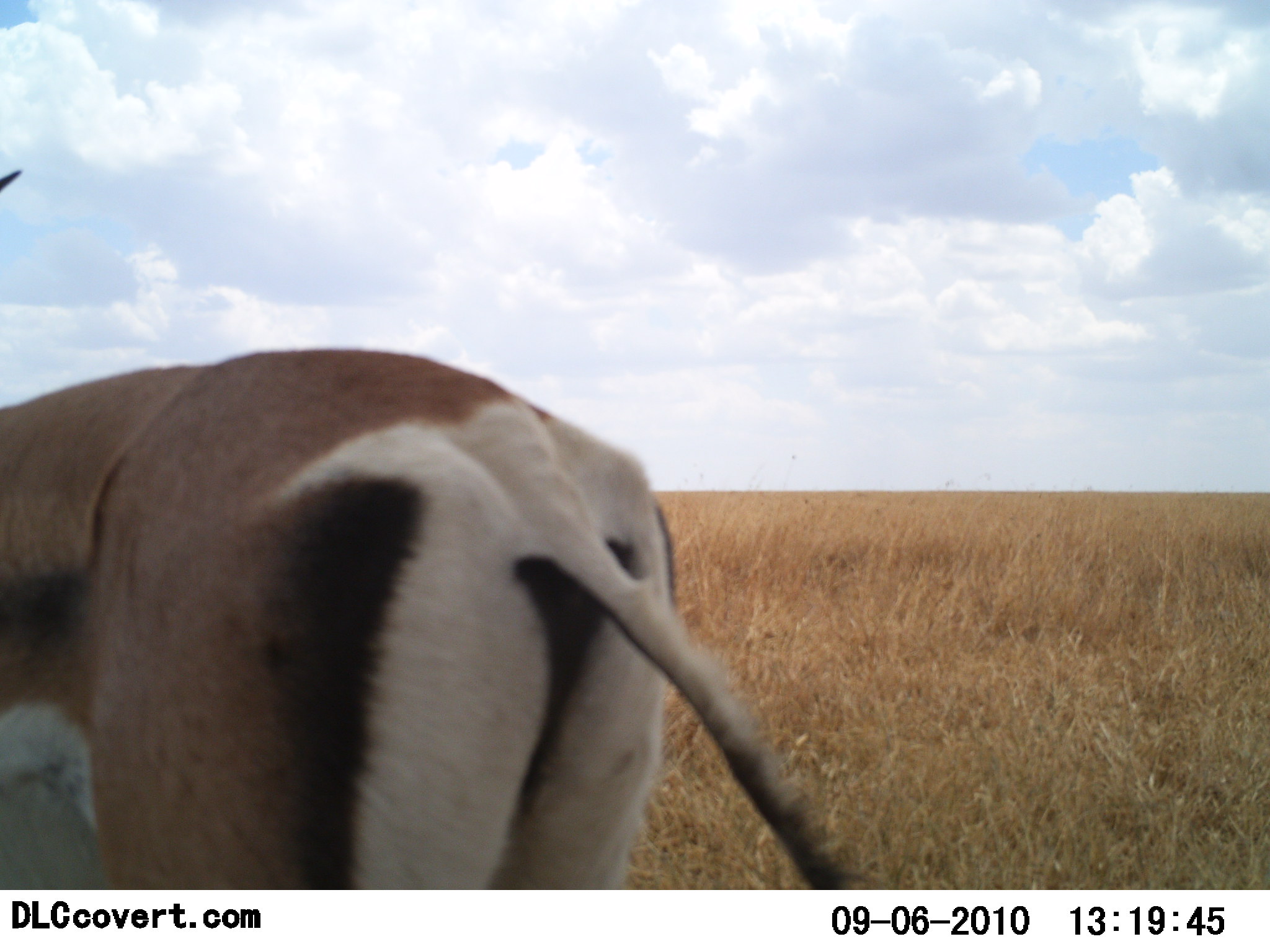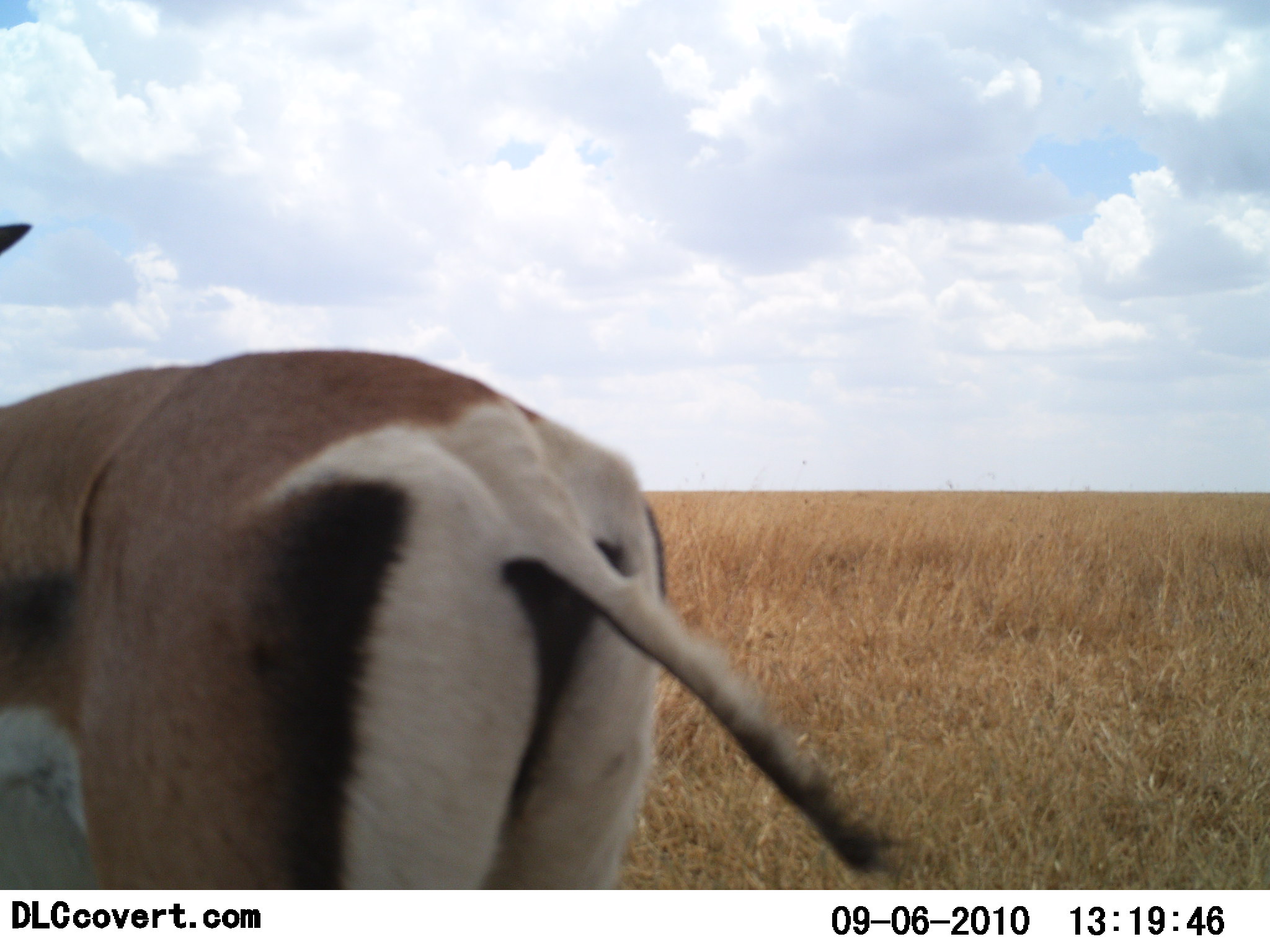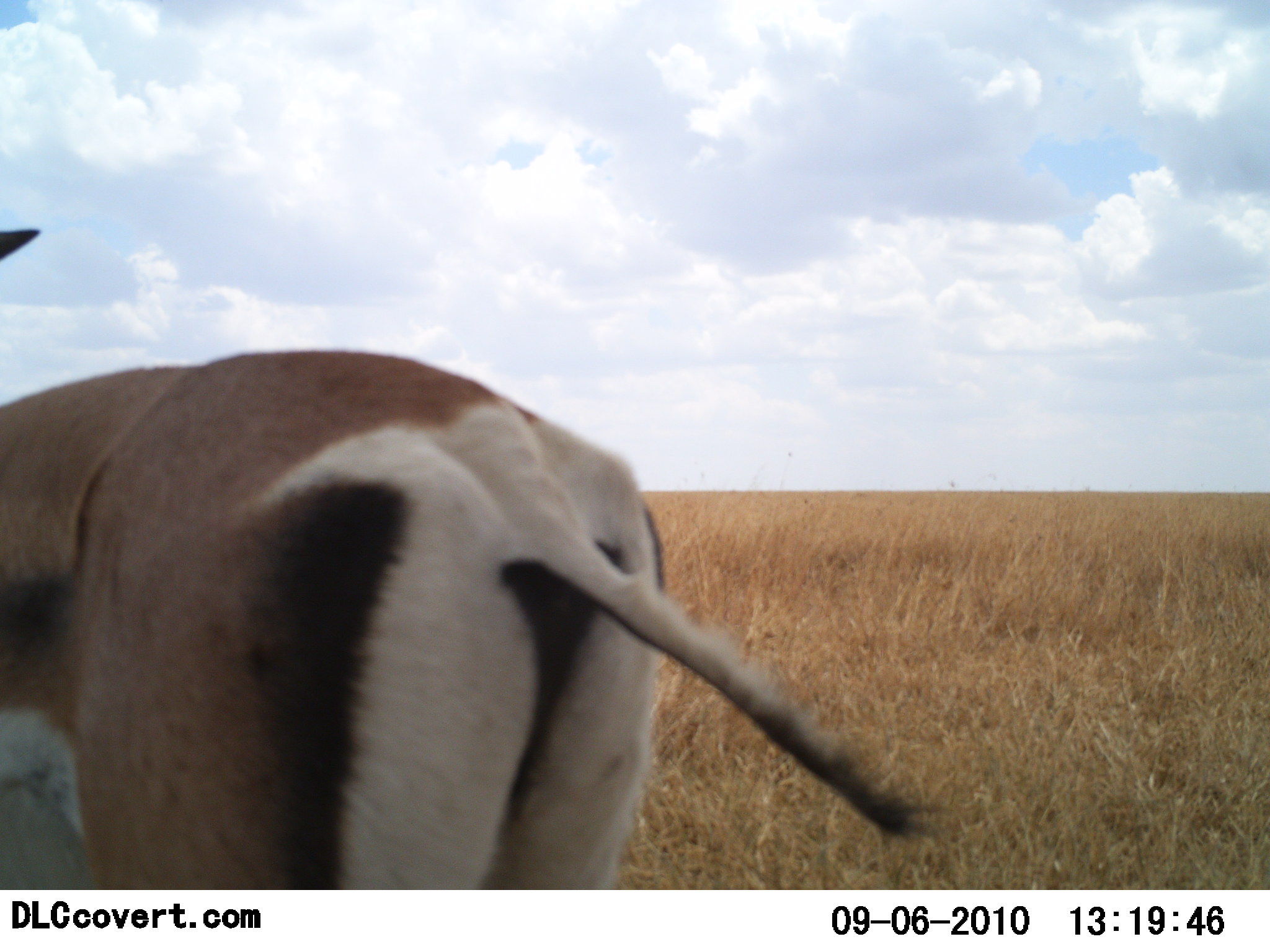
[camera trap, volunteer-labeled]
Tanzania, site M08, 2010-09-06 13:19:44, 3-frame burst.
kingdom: Animalia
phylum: Chordata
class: Mammalia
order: Artiodactyla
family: Bovidae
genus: Eudorcas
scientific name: Eudorcas thomsonii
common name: thomson's gazelle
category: gazellethomsons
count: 1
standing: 100%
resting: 0%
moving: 0%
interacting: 0%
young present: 0%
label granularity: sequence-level